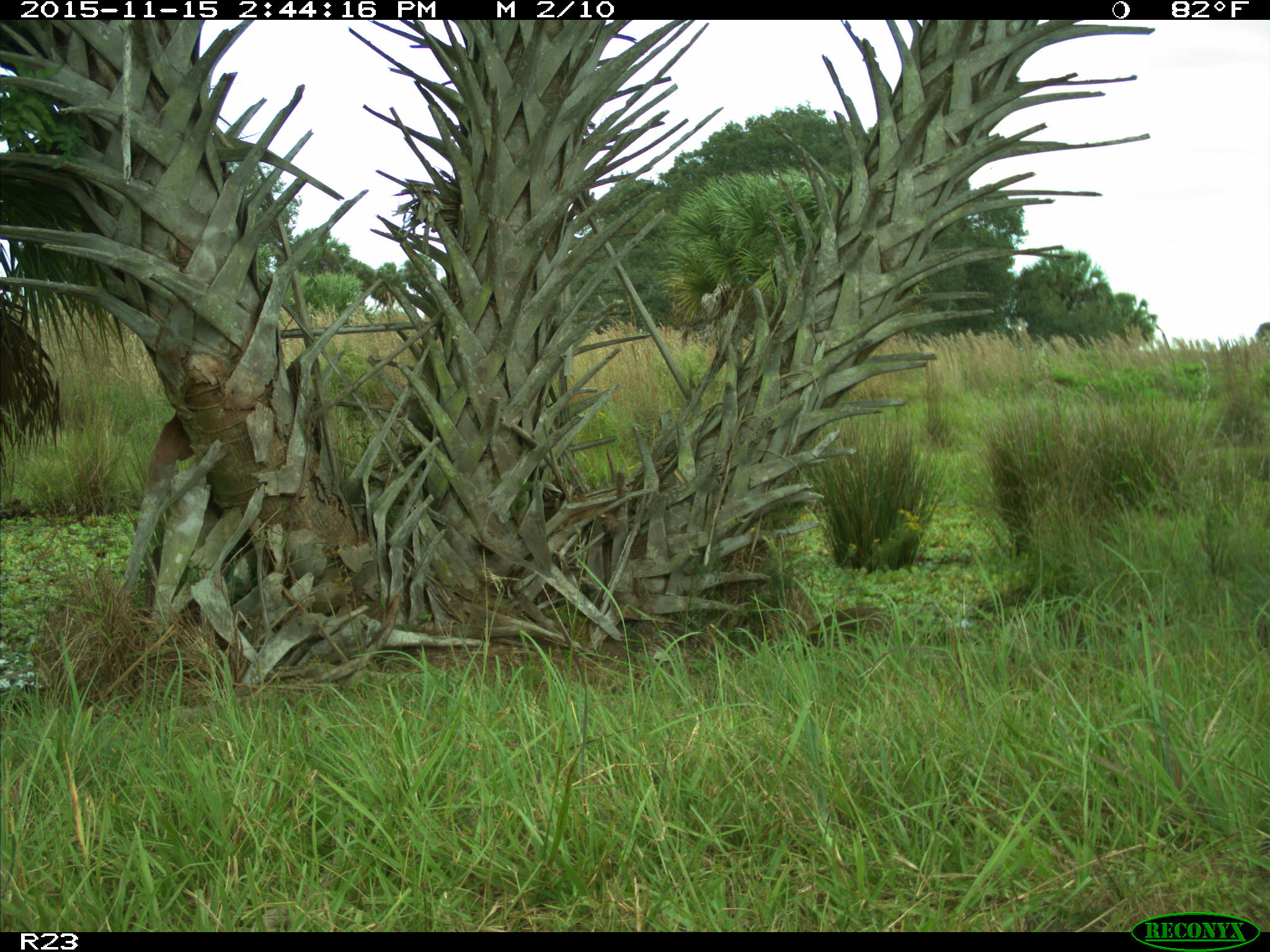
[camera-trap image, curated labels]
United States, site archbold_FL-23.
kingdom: Animalia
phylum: Chordata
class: Mammalia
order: Carnivora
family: Procyonidae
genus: Procyon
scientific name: Procyon lotor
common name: common raccoon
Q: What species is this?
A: Procyon lotor (common raccoon).